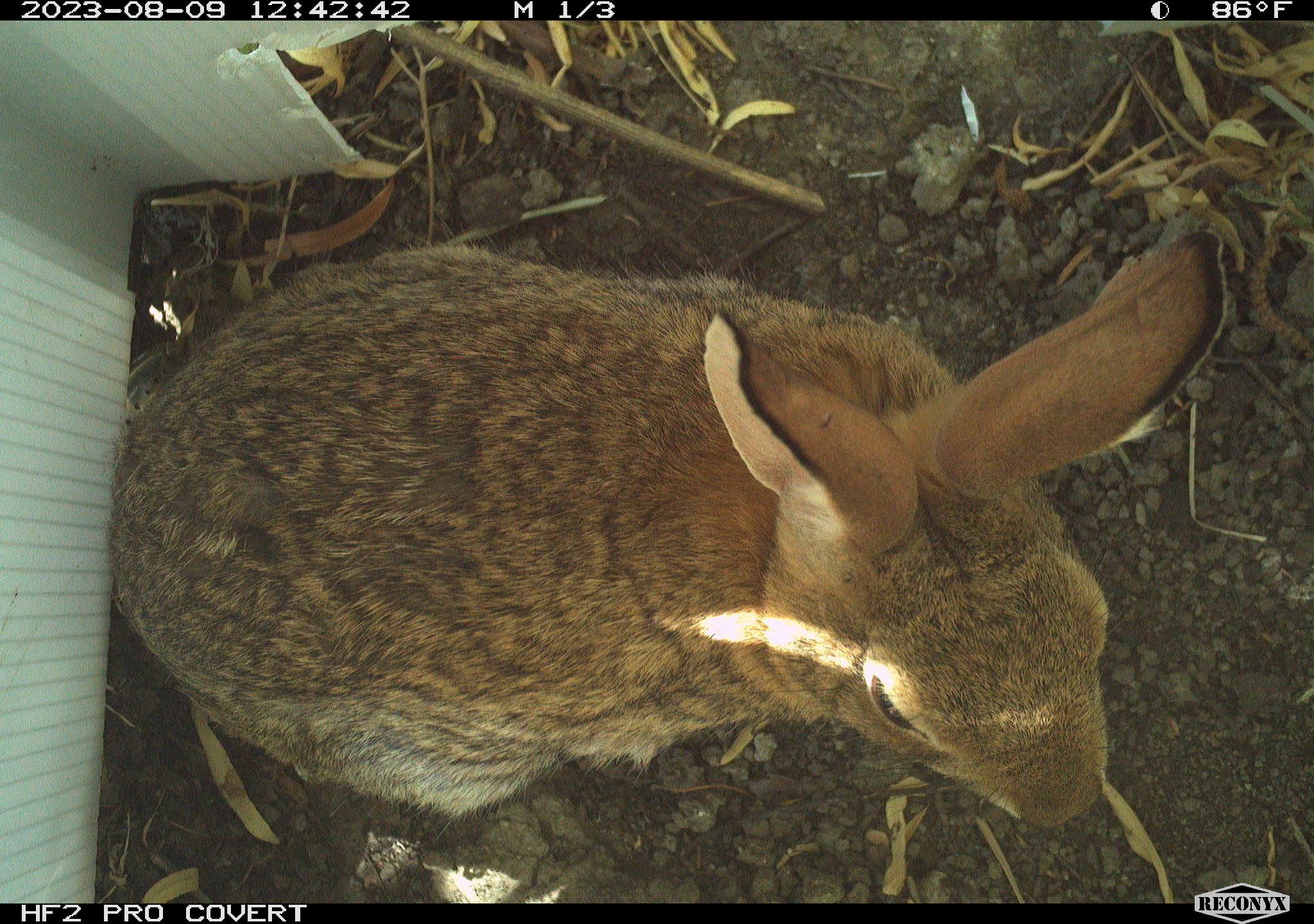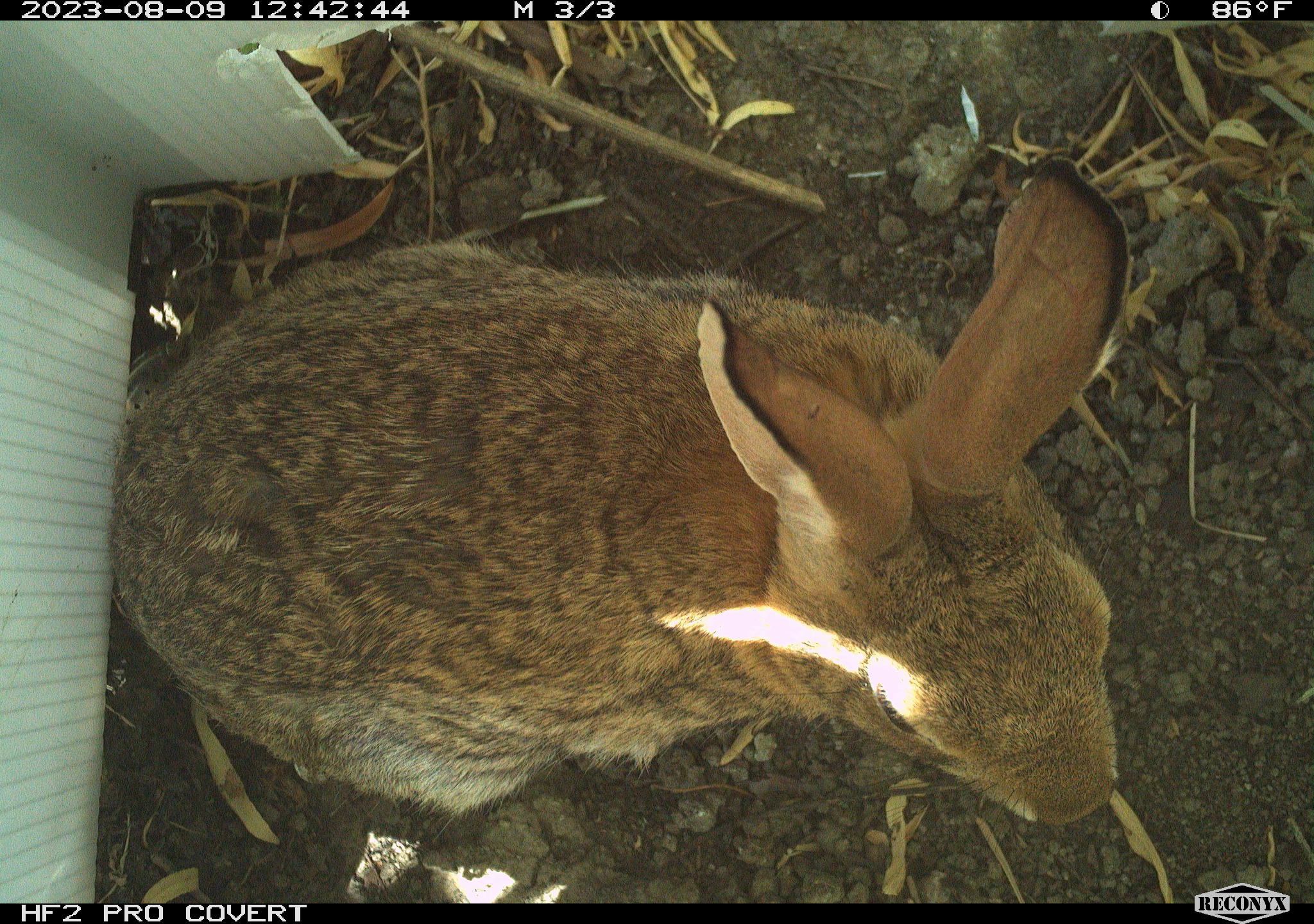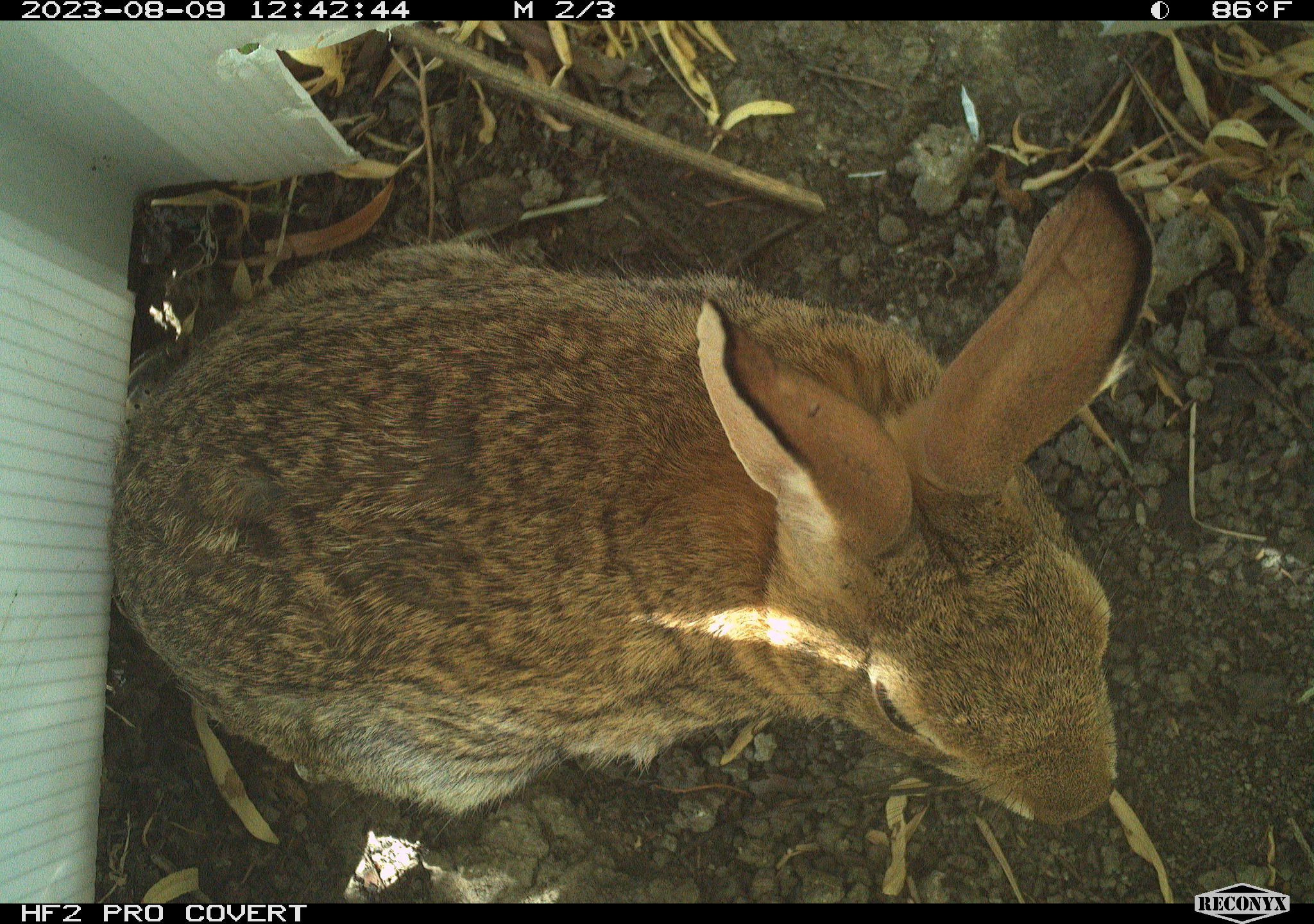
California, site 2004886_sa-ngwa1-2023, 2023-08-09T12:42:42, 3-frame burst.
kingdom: Animalia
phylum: Chordata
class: Mammalia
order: Lagomorpha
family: Leporidae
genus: Sylvilagus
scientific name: Sylvilagus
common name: cottontail rabbits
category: sylvilagus species